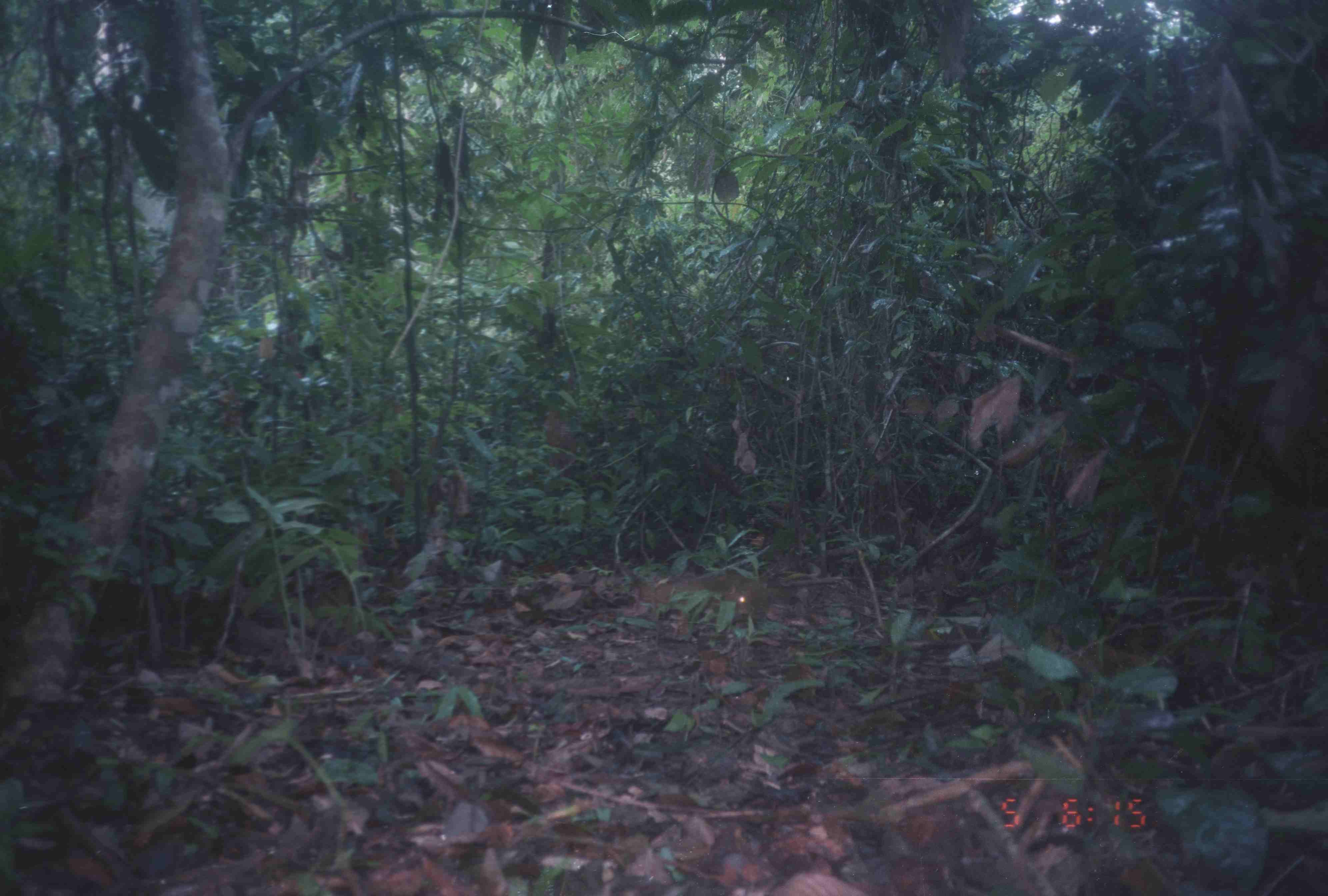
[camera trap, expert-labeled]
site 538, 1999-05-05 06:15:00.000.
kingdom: Animalia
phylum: Chordata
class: Mammalia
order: Artiodactyla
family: Tragulidae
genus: Tragulus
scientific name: Tragulus javanicus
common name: javan chevrotain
Tragulus javanicus (javan chevrotain), count 1.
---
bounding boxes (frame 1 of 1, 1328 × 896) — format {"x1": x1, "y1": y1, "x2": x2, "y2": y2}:
tragulus javanicus: {"x1": 639, "y1": 571, "x2": 769, "y2": 632}